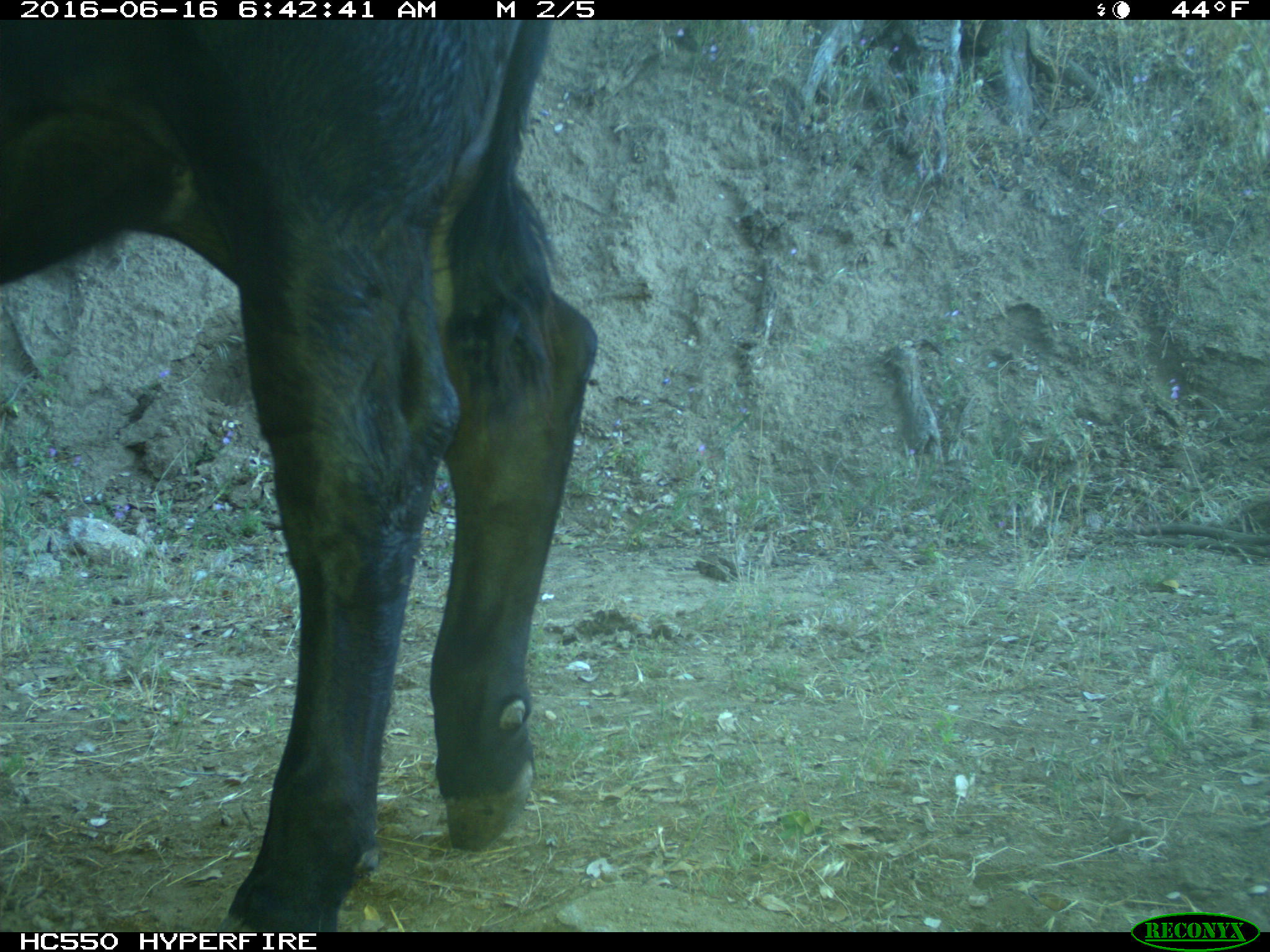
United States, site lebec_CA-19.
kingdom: Animalia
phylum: Chordata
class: Mammalia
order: Artiodactyla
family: Bovidae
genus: Bos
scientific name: Bos taurus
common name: domestic cow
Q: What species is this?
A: Bos taurus (domestic cow).